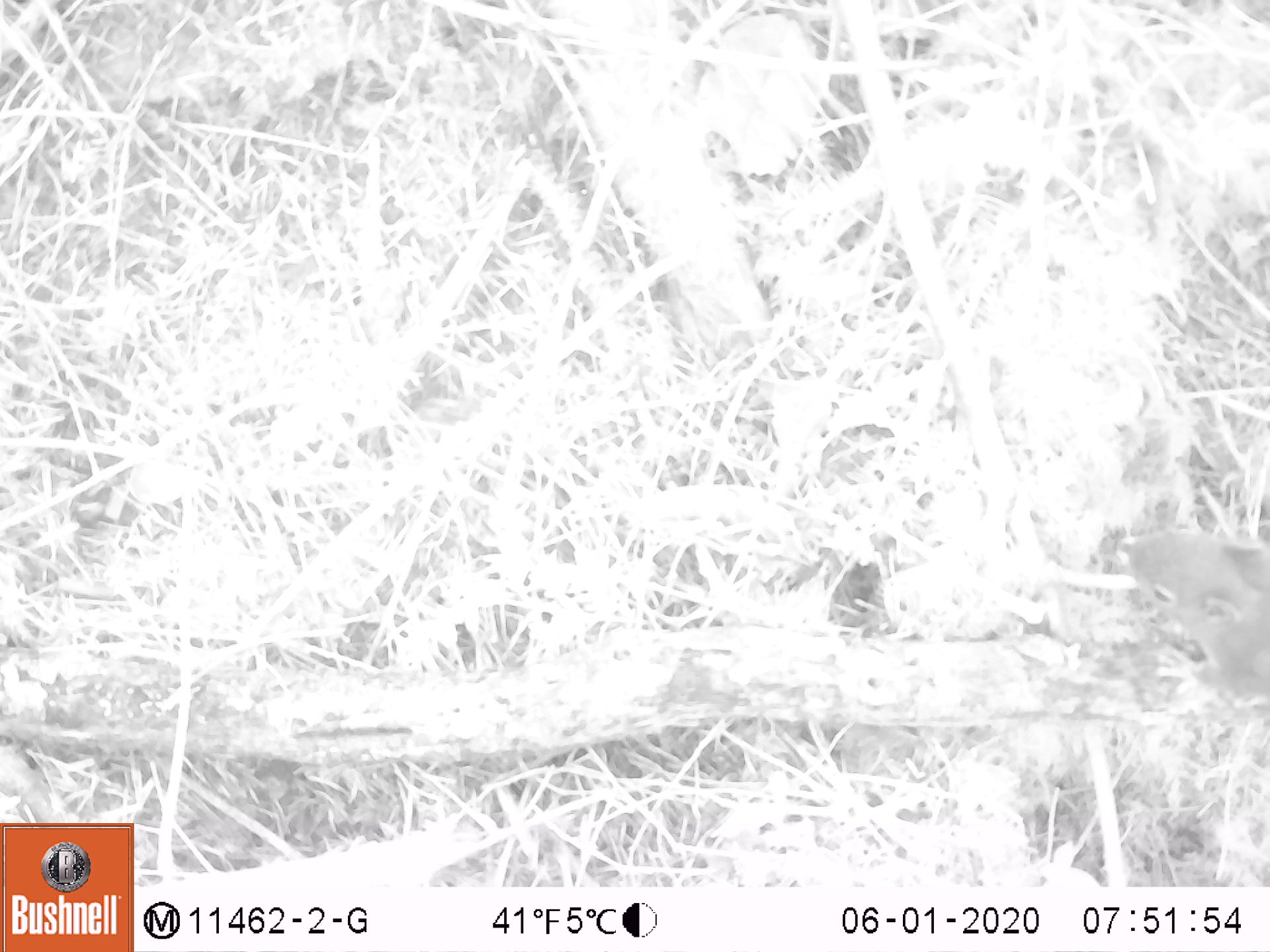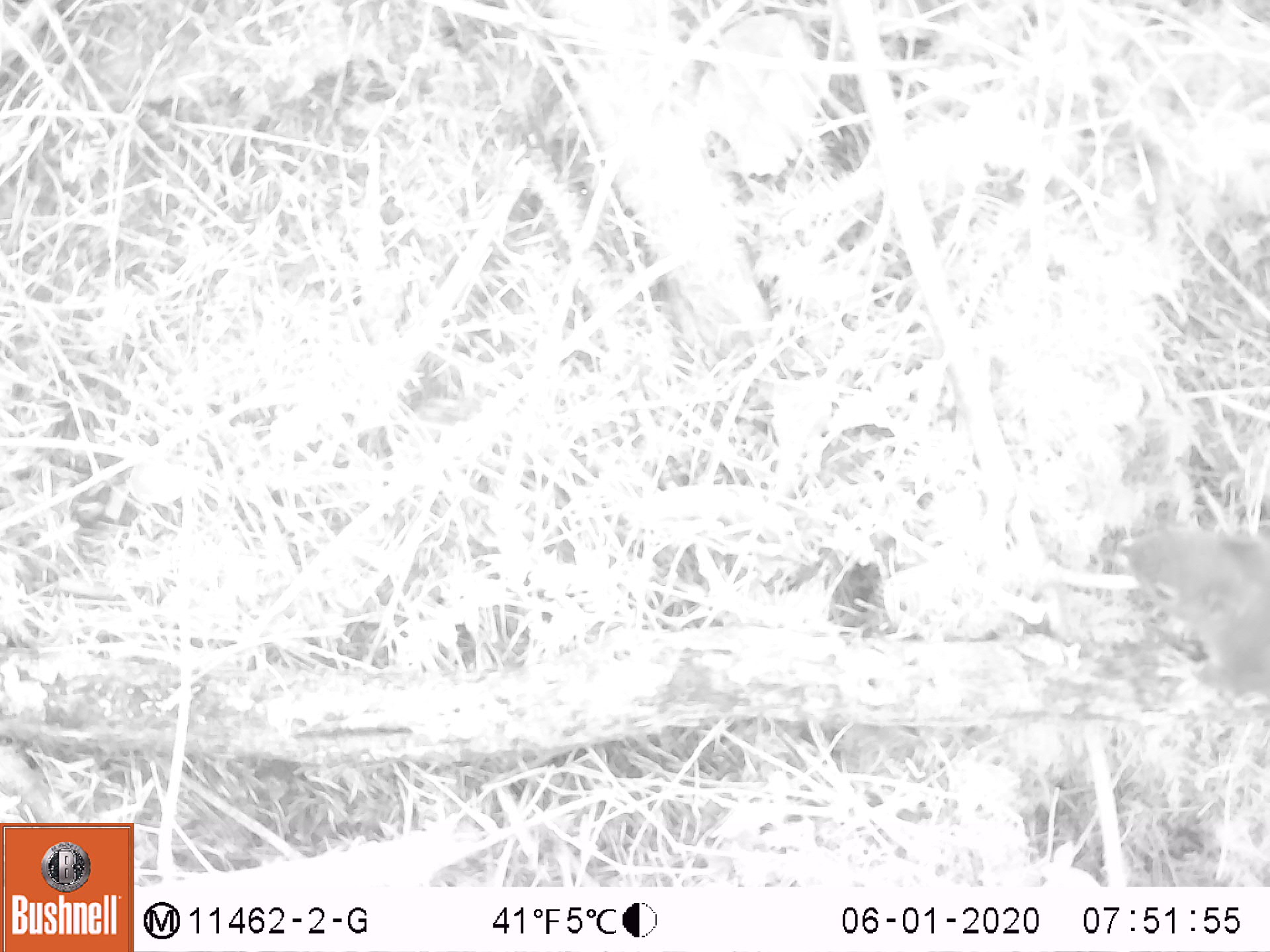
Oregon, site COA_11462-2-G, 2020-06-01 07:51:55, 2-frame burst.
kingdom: Animalia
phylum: Chordata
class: Mammalia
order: Rodentia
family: Sciuridae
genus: Tamiasciurus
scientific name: Tamiasciurus douglasii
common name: douglas squirrel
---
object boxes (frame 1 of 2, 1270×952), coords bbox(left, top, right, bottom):
douglas squirrel: bbox(1118, 513, 1263, 704)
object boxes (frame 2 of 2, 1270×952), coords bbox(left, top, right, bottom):
douglas squirrel: bbox(1113, 520, 1263, 691)